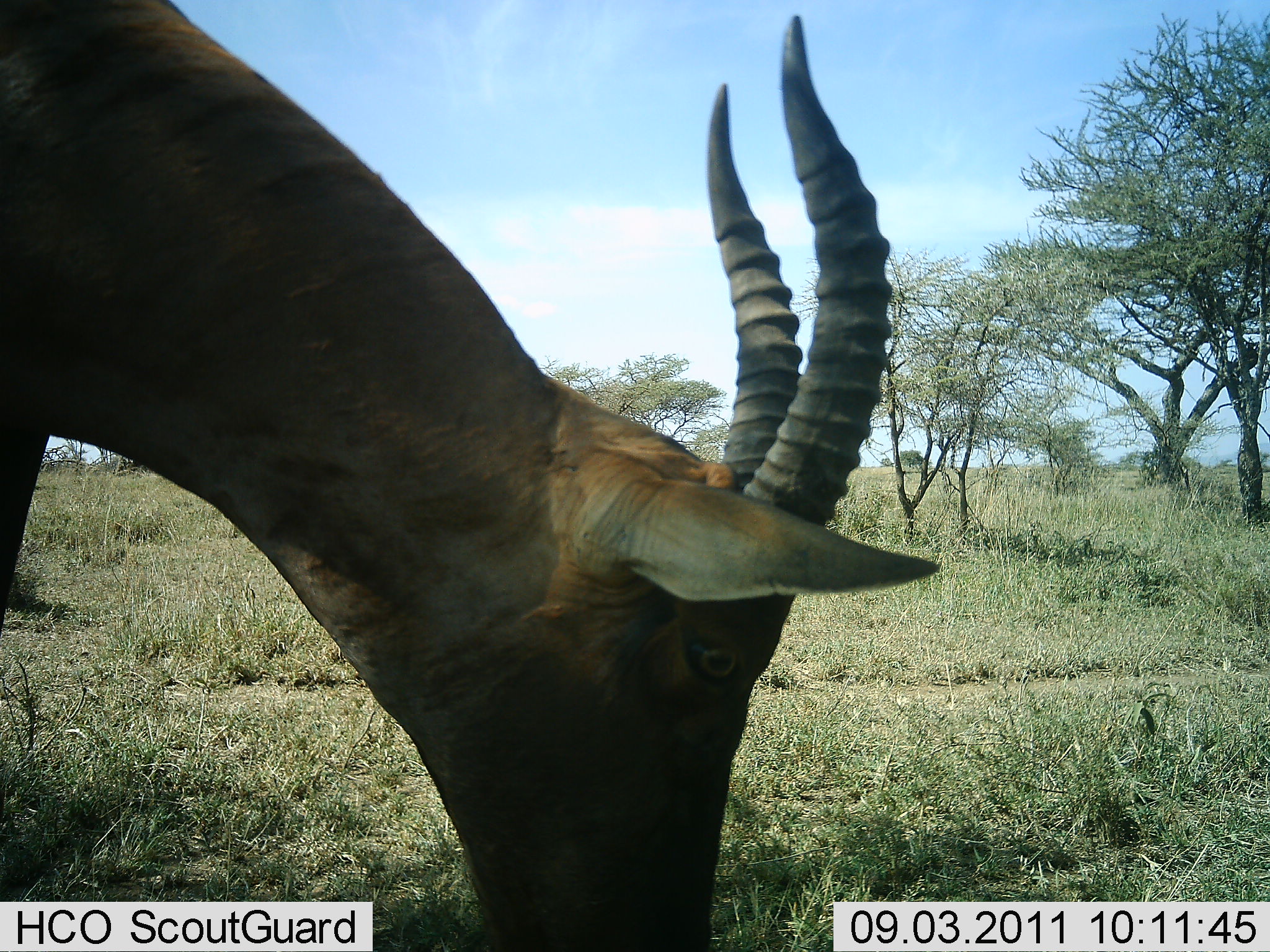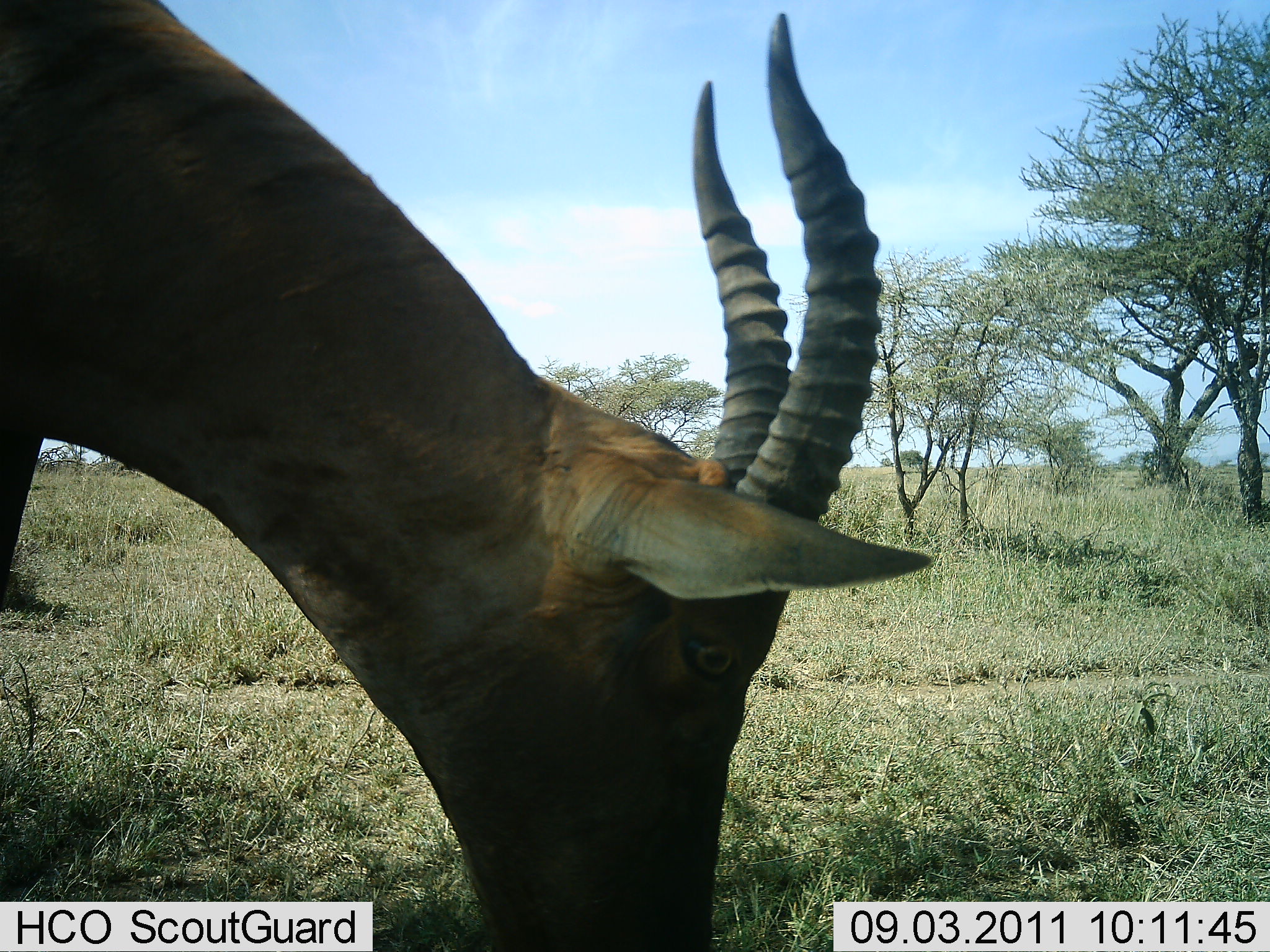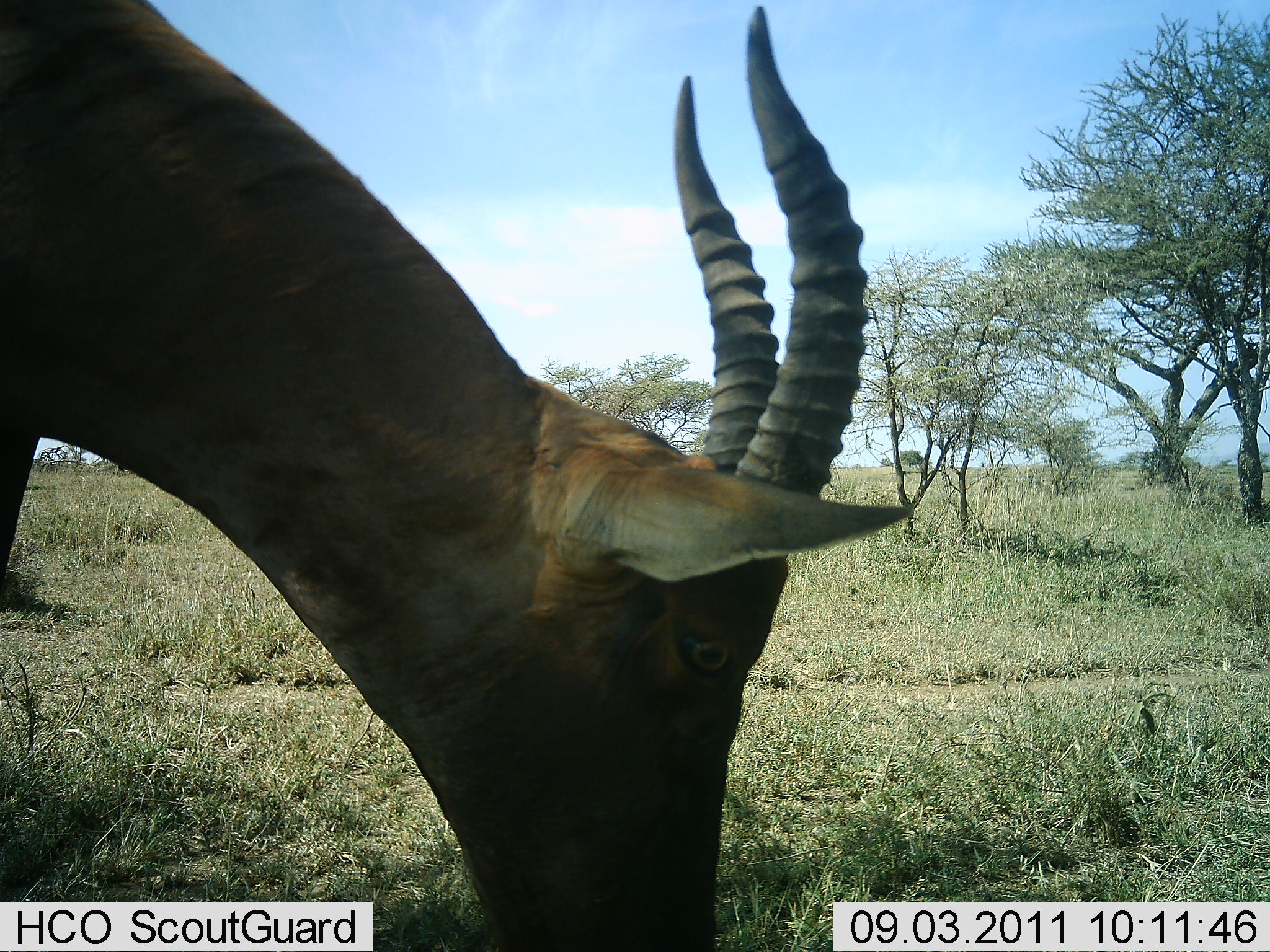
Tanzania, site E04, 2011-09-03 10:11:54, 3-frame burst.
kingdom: Animalia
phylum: Chordata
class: Mammalia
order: Artiodactyla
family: Bovidae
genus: Damaliscus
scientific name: Damaliscus lunatus jimela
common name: topi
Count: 1.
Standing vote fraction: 31%.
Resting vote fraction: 0%.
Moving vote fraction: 0%.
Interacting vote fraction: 0%.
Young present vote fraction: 0%.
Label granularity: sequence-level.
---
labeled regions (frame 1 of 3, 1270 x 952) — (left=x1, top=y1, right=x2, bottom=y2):
animal: (left=2, top=2, right=943, bottom=881)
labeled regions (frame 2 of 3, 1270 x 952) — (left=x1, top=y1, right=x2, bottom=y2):
animal: (left=0, top=1, right=933, bottom=938)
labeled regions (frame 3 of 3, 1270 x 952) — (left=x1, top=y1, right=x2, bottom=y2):
animal: (left=0, top=2, right=915, bottom=950)